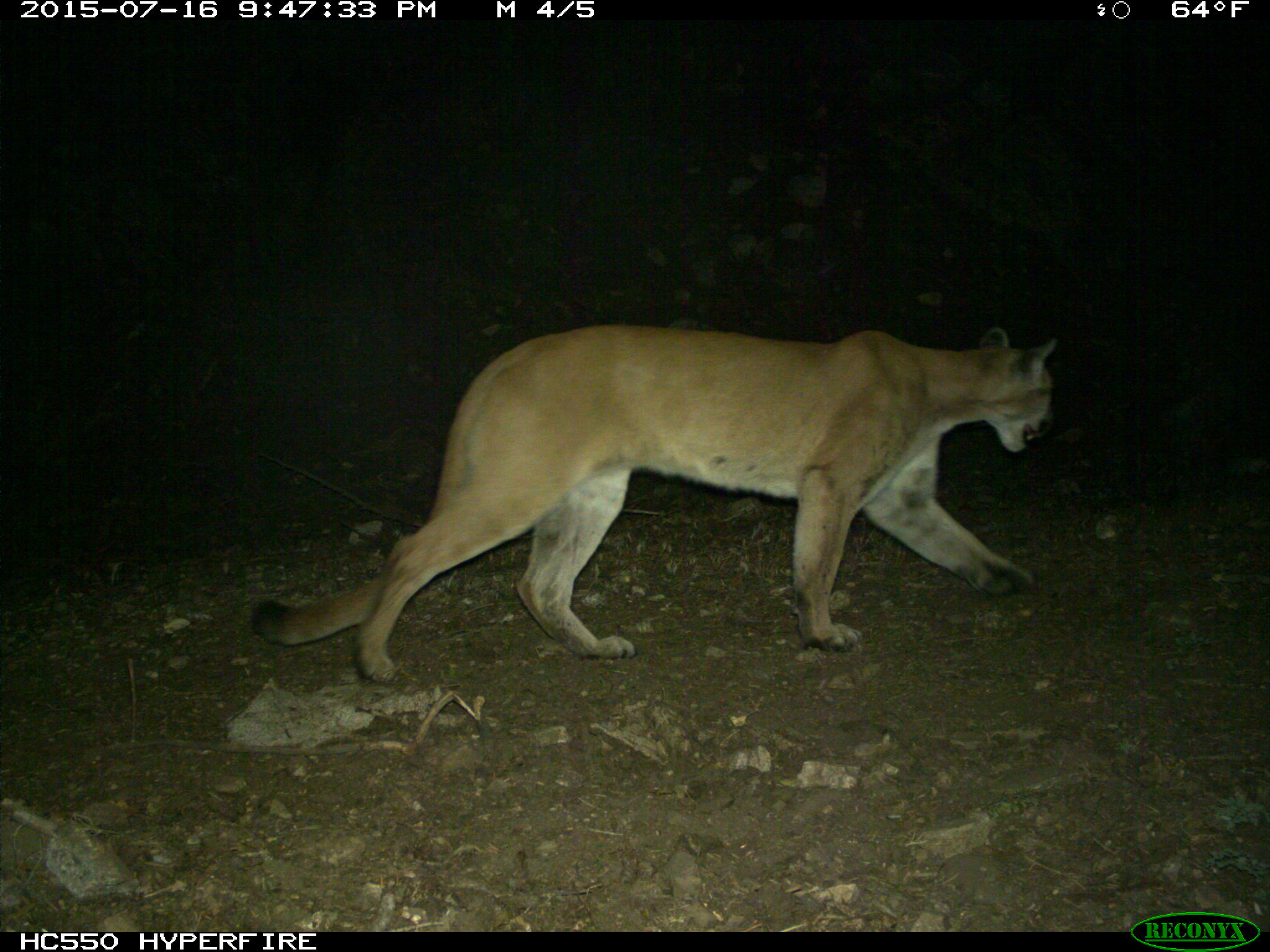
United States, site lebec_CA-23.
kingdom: Animalia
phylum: Chordata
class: Mammalia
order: Carnivora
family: Felidae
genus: Puma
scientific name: Puma concolor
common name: mountain lion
Puma concolor (mountain lion).